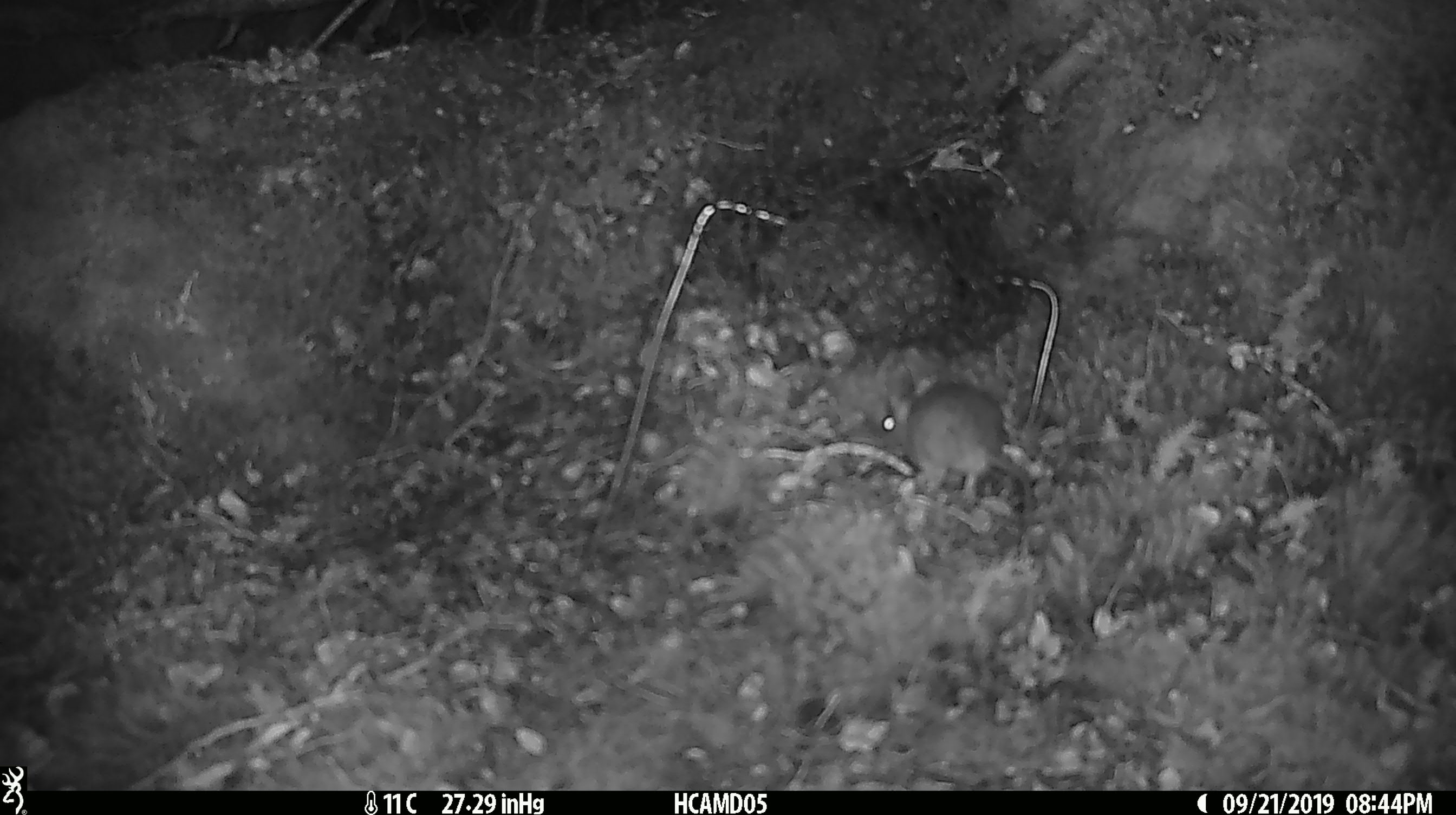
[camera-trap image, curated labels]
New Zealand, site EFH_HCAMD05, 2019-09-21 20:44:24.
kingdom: Animalia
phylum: Chordata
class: Mammalia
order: Rodentia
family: Muridae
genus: Mus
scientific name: Mus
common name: mouse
Mouse (Mus).